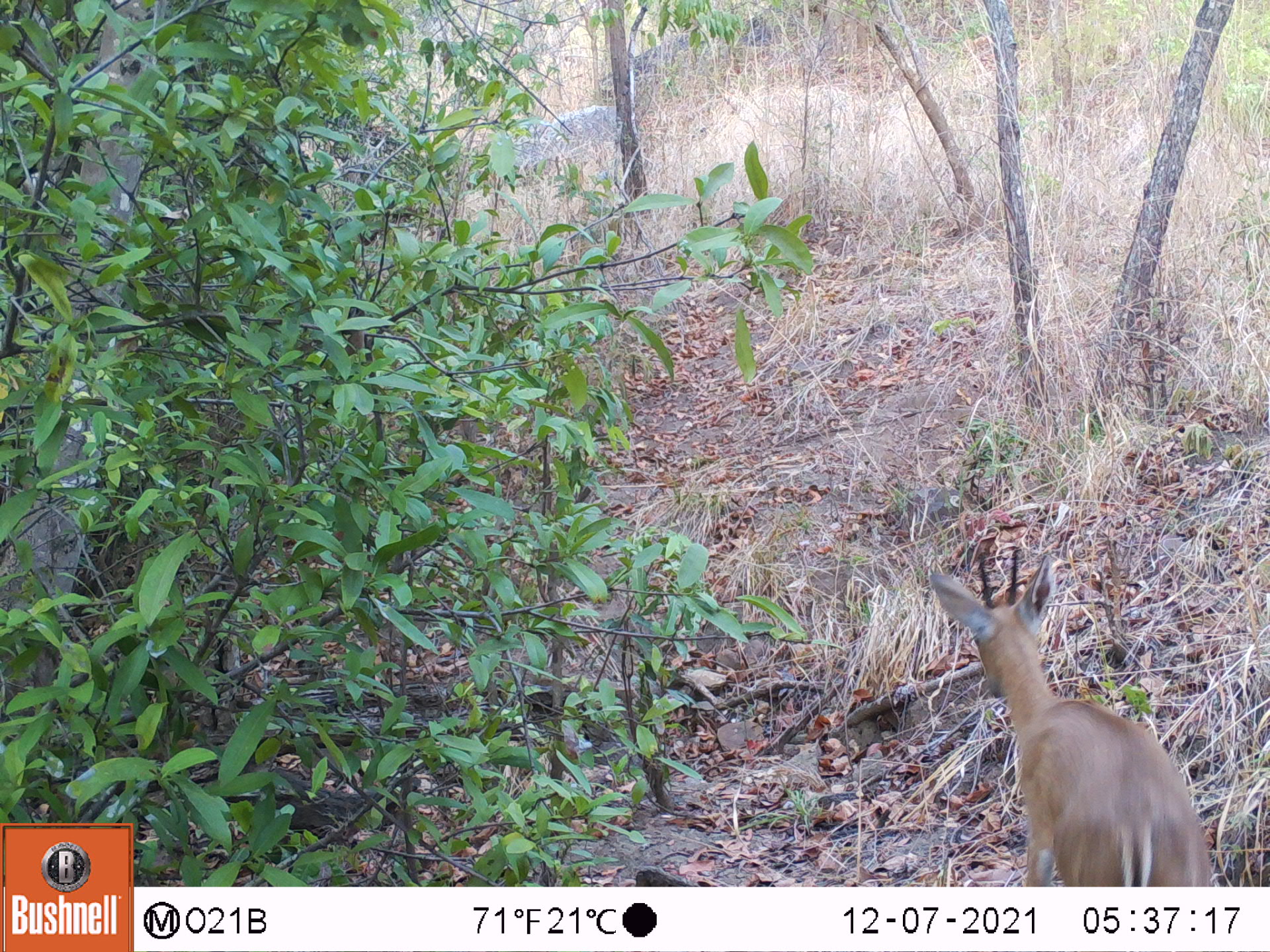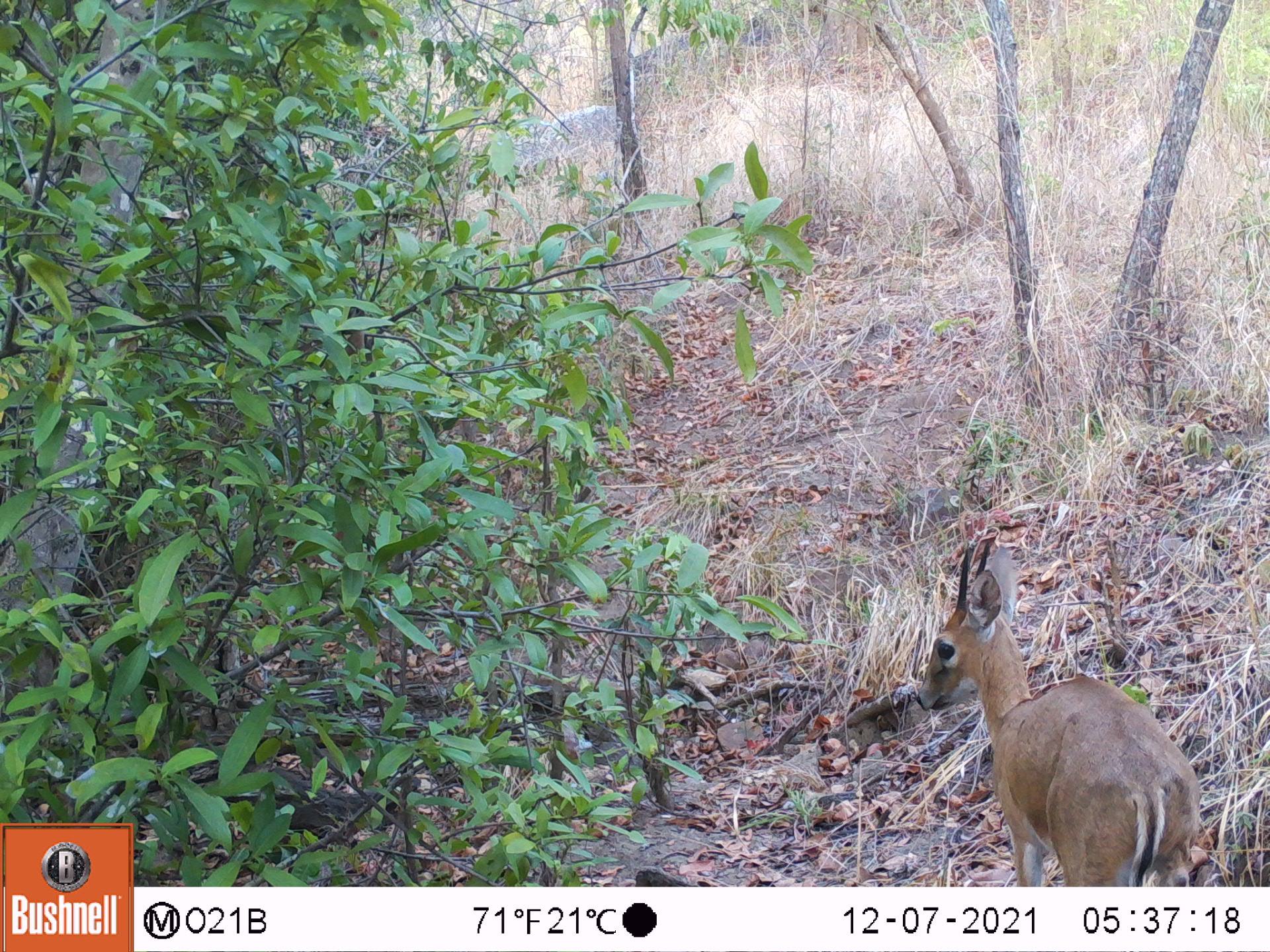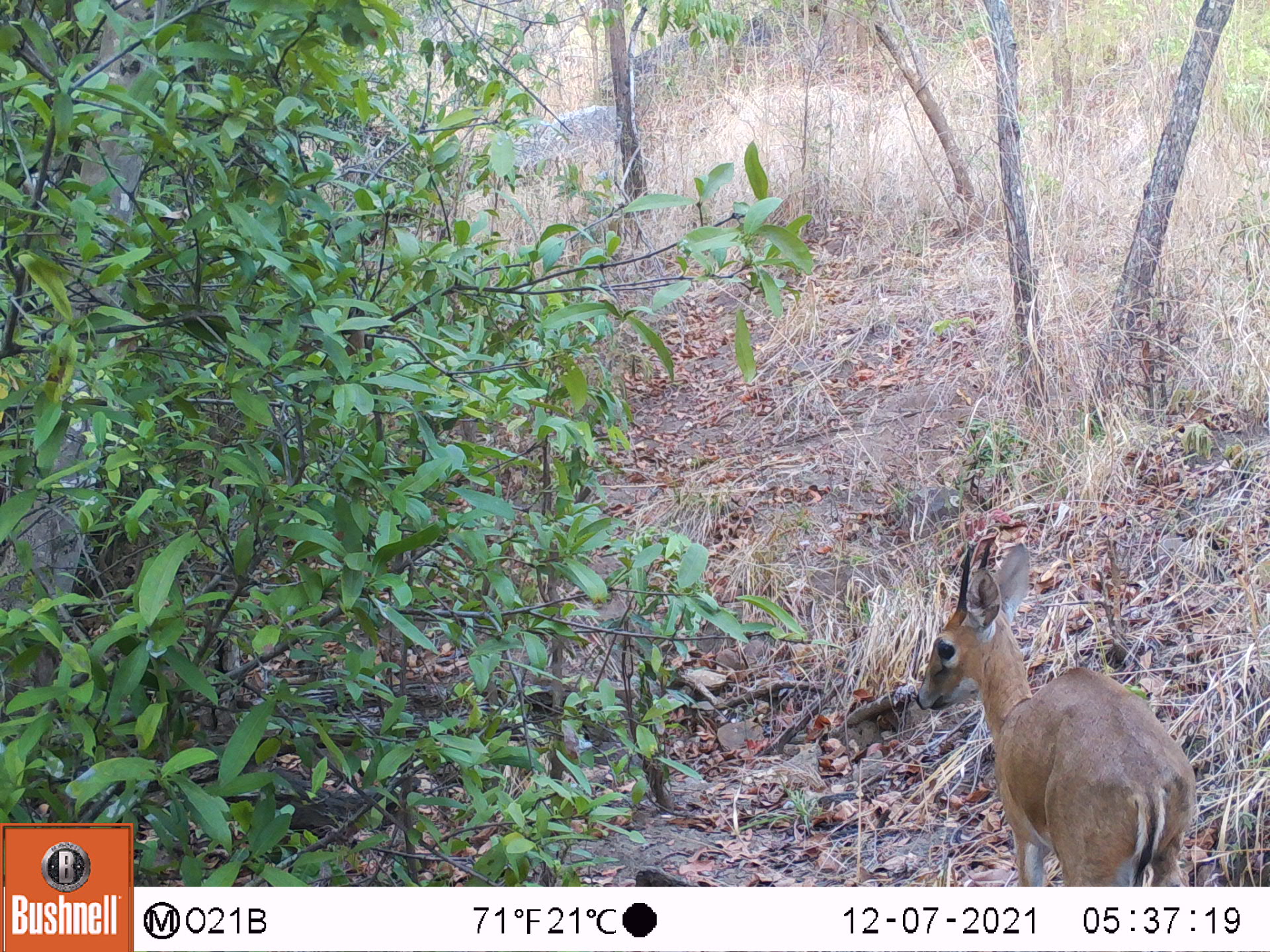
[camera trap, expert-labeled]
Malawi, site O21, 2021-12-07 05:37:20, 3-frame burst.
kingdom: Animalia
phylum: Chordata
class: Mammalia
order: Artiodactyla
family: Bovidae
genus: Sylvicapra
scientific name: Sylvicapra grimmia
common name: common duiker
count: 1